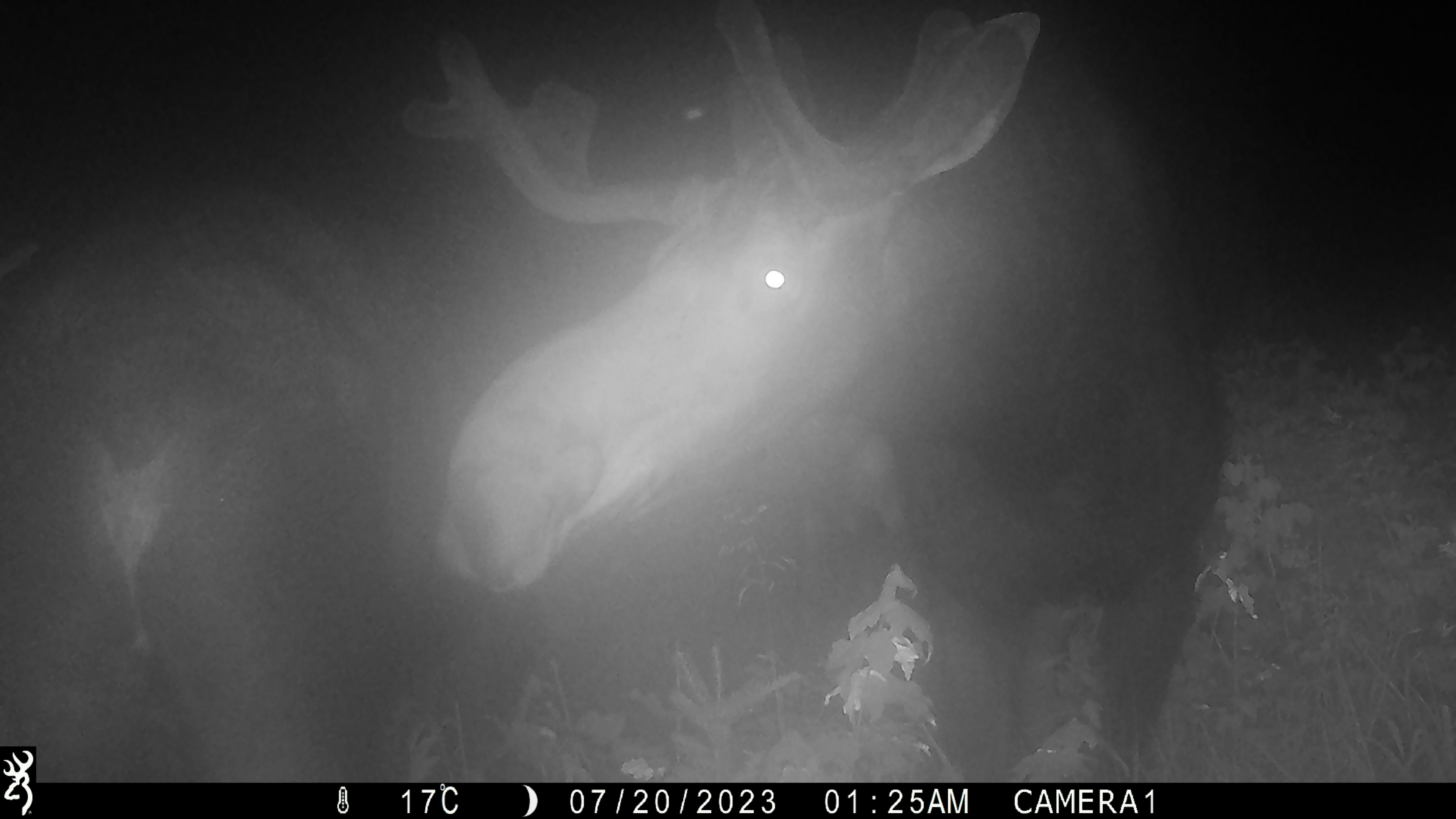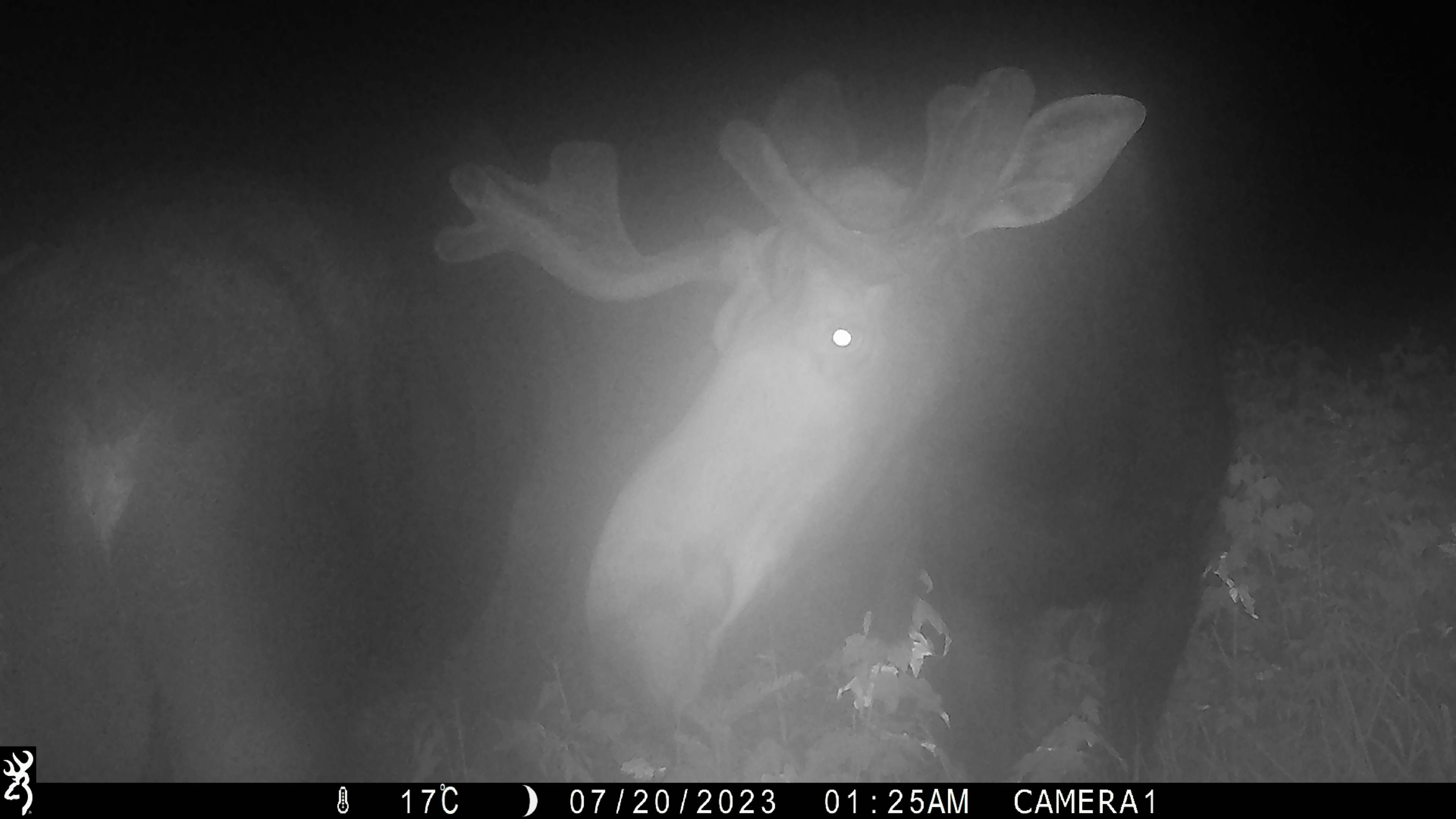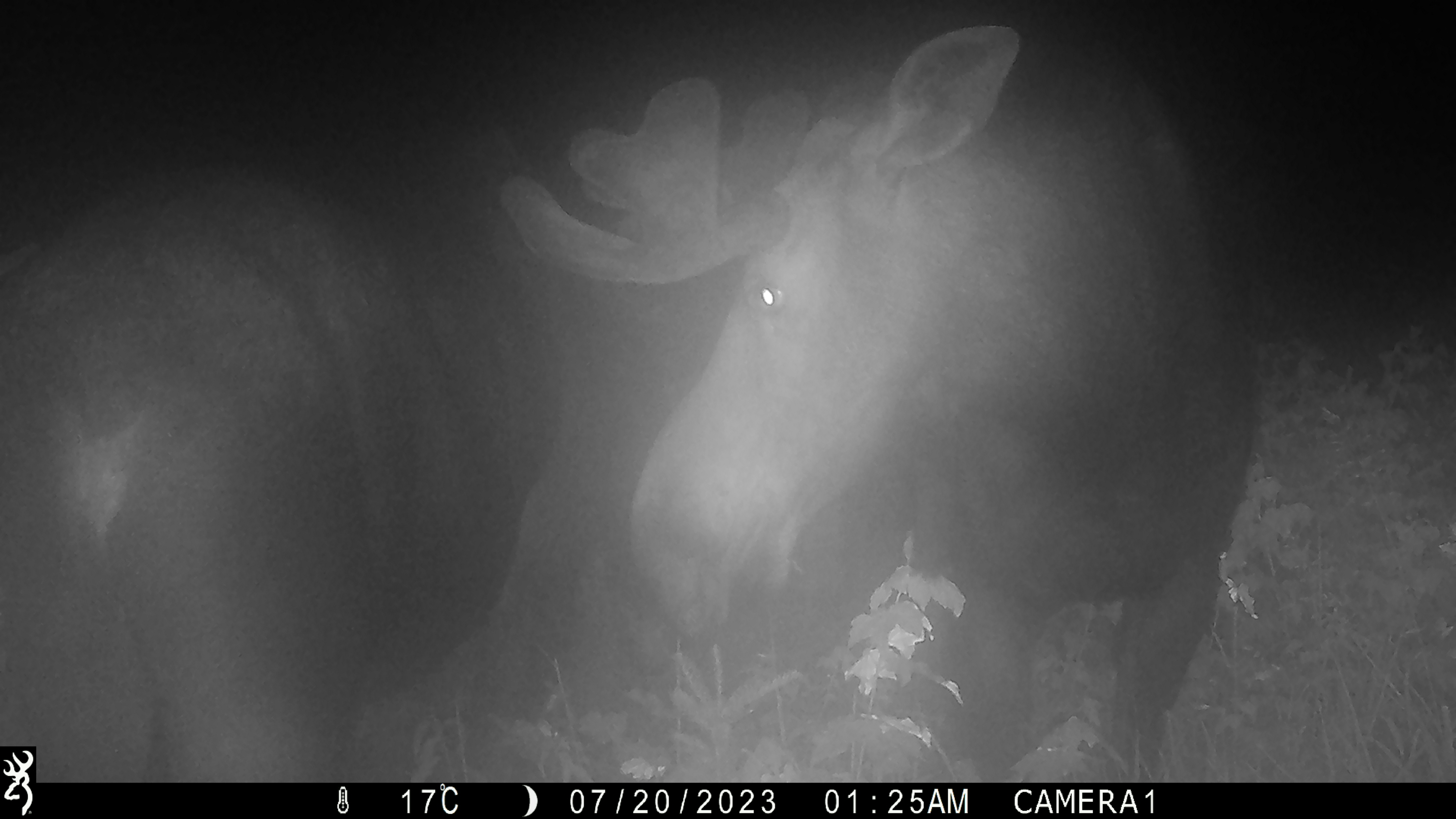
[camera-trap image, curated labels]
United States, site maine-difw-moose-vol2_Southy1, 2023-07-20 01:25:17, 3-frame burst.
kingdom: Animalia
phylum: Chordata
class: Mammalia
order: Artiodactyla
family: Cervidae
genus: Alces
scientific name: Alces alces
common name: moose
Moose (Alces alces).